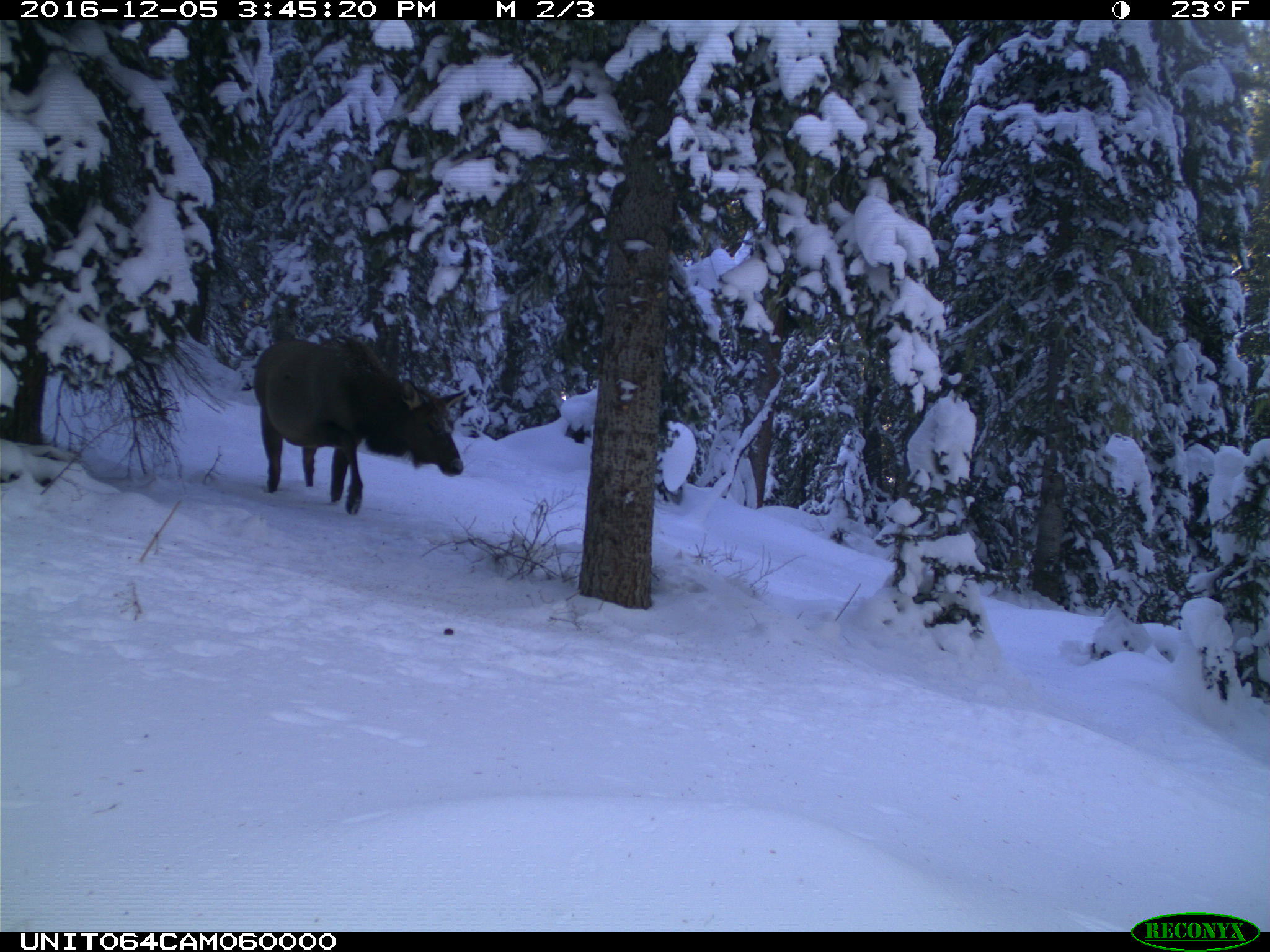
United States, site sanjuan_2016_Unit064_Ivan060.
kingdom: Animalia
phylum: Chordata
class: Mammalia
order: Artiodactyla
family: Cervidae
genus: Cervus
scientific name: Cervus elaphus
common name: red deer